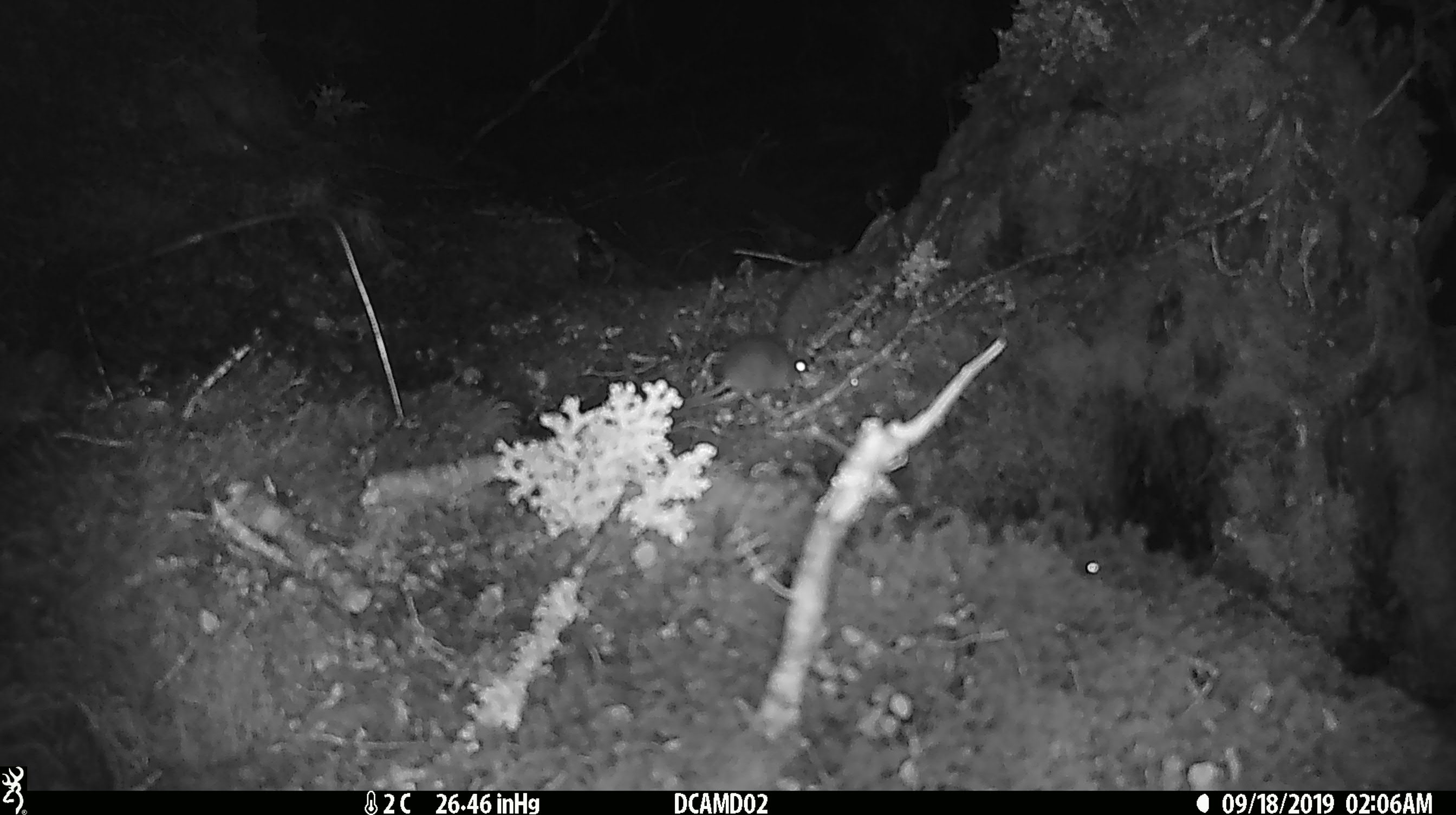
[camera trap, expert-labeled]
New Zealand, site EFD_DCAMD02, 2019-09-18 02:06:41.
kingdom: Animalia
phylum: Chordata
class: Mammalia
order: Rodentia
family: Muridae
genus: Mus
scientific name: Mus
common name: mouse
Mouse (Mus).